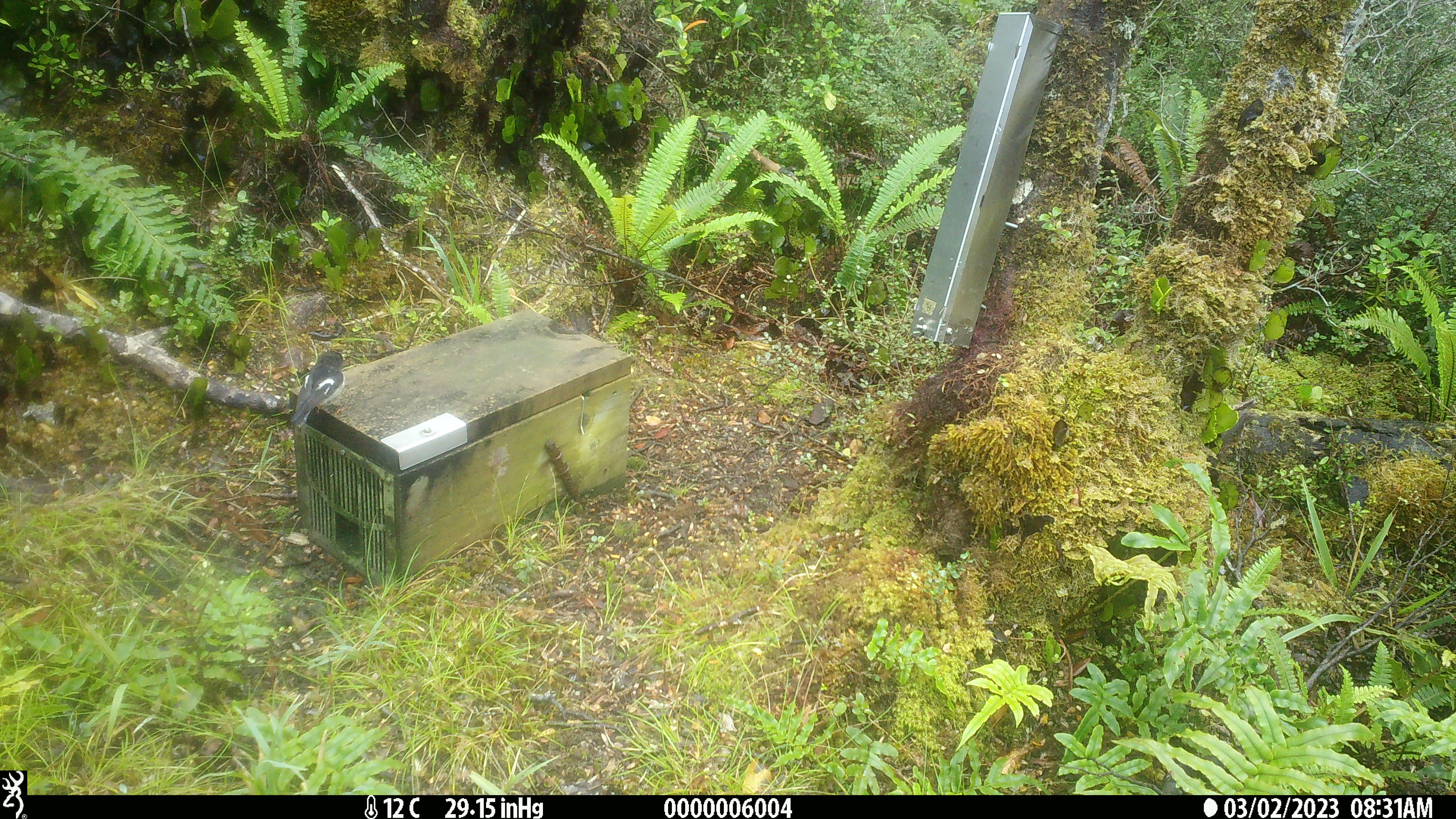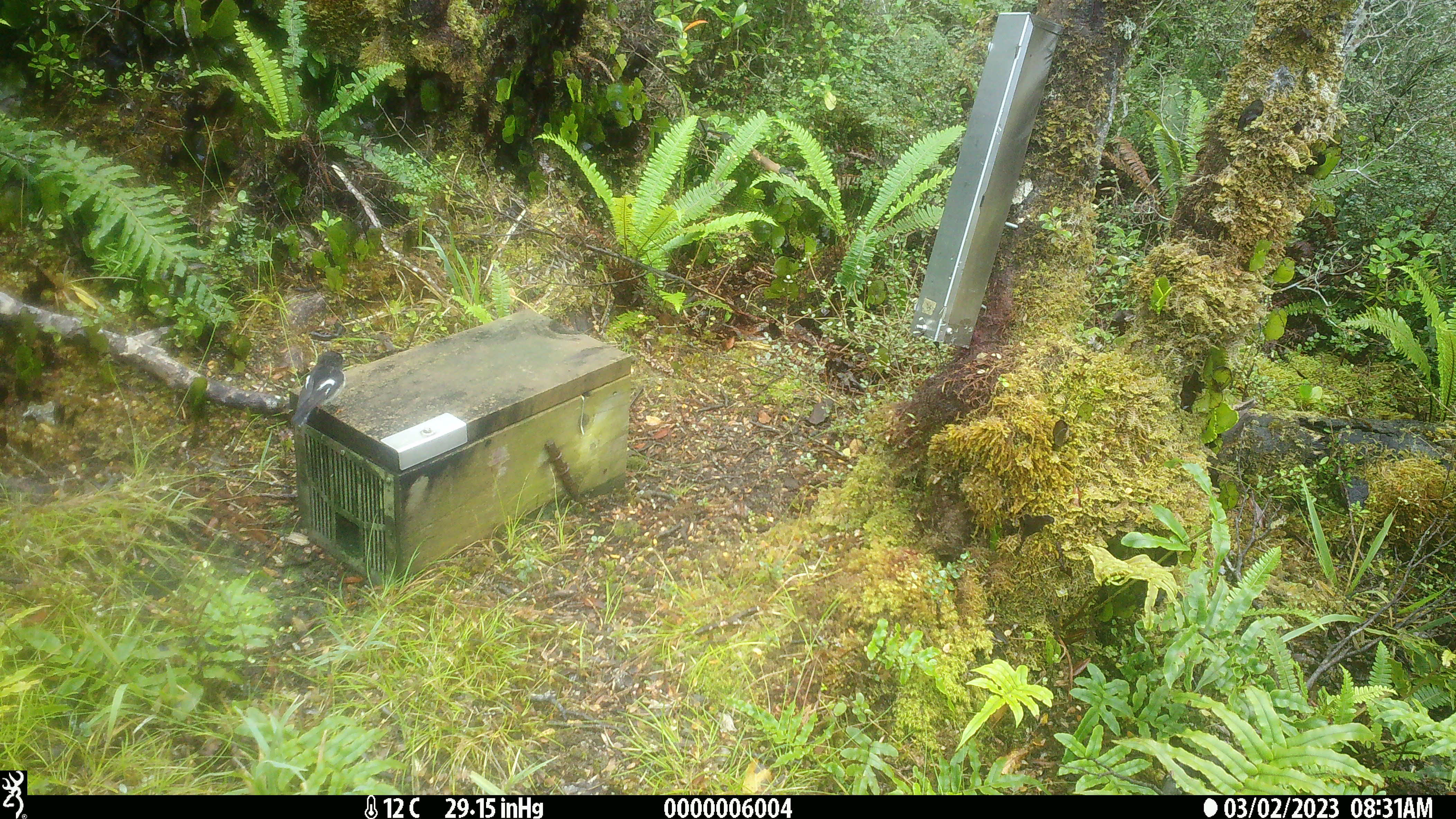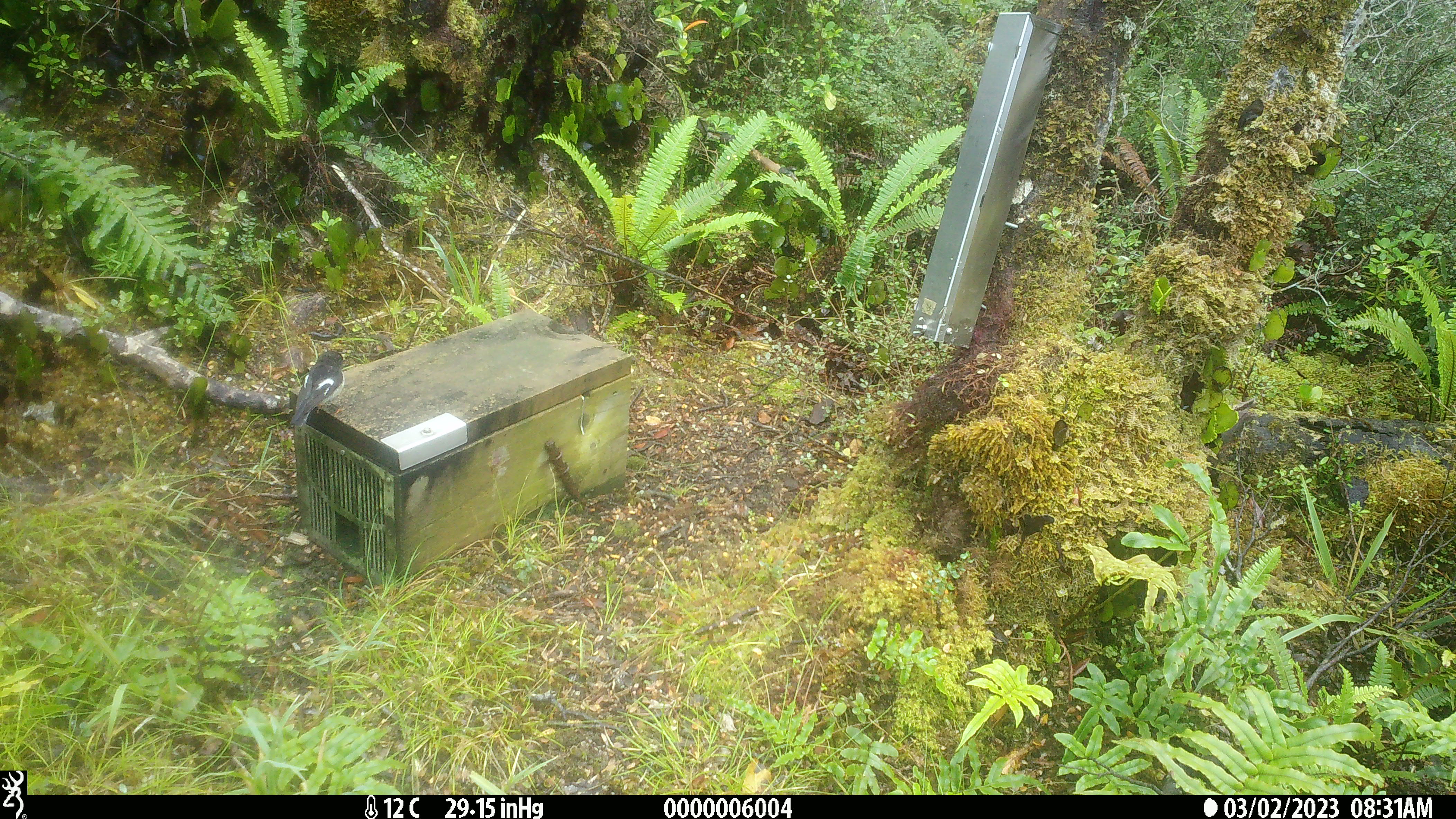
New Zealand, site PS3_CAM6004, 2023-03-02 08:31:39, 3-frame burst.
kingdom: Animalia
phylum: Chordata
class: Aves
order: Passeriformes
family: Petroicidae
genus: Petroica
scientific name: Petroica macrocephala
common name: tomtit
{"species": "tomtit (Petroica macrocephala)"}